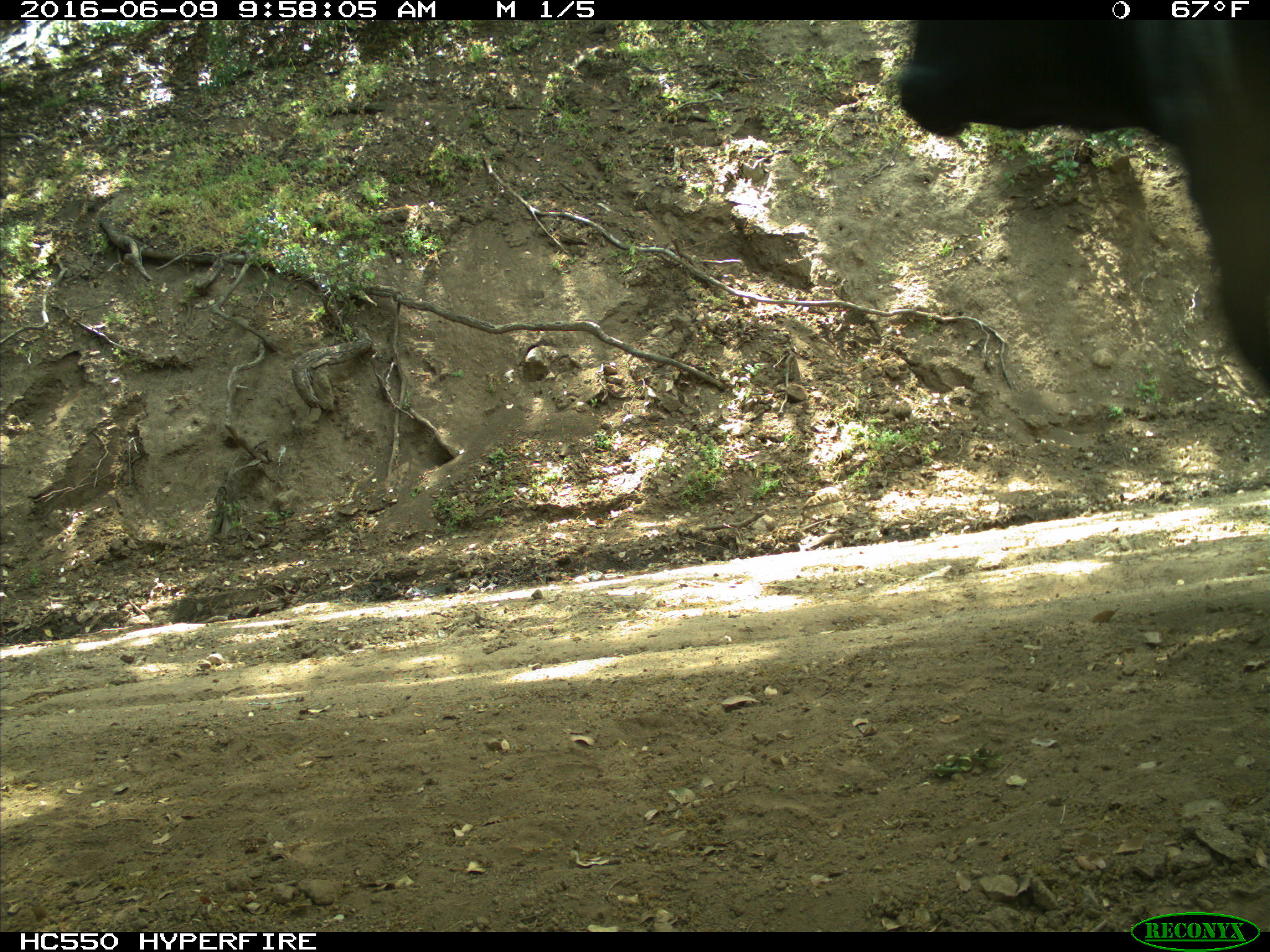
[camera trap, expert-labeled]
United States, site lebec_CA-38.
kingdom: Animalia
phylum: Chordata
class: Mammalia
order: Artiodactyla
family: Bovidae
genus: Bos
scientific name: Bos taurus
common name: domestic cow